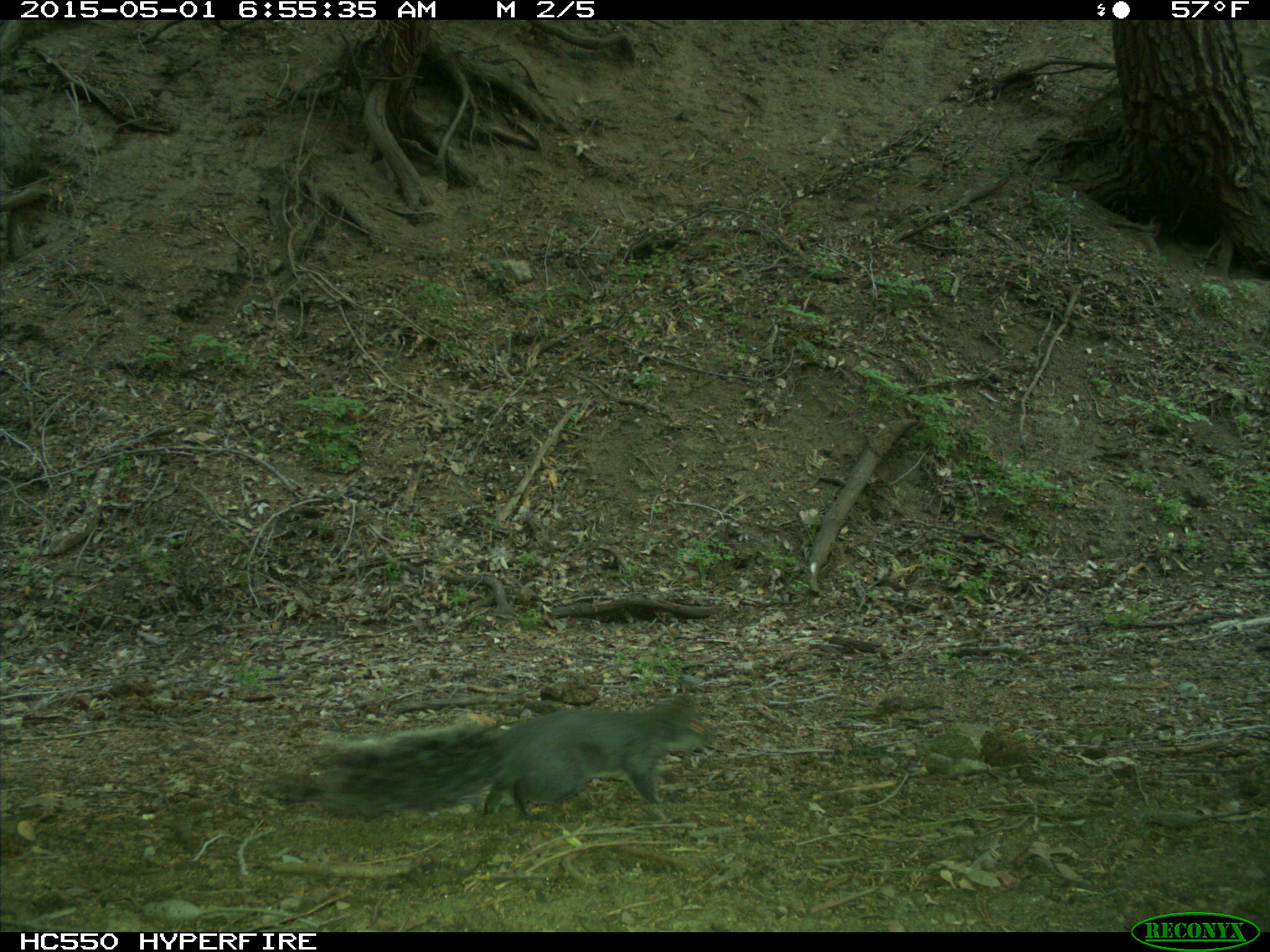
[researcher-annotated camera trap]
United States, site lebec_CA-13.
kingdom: Animalia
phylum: Chordata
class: Mammalia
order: Rodentia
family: Sciuridae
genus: Sciurus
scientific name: Sciurus carolinensis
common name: eastern gray squirrel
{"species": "Sciurus carolinensis (eastern gray squirrel)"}